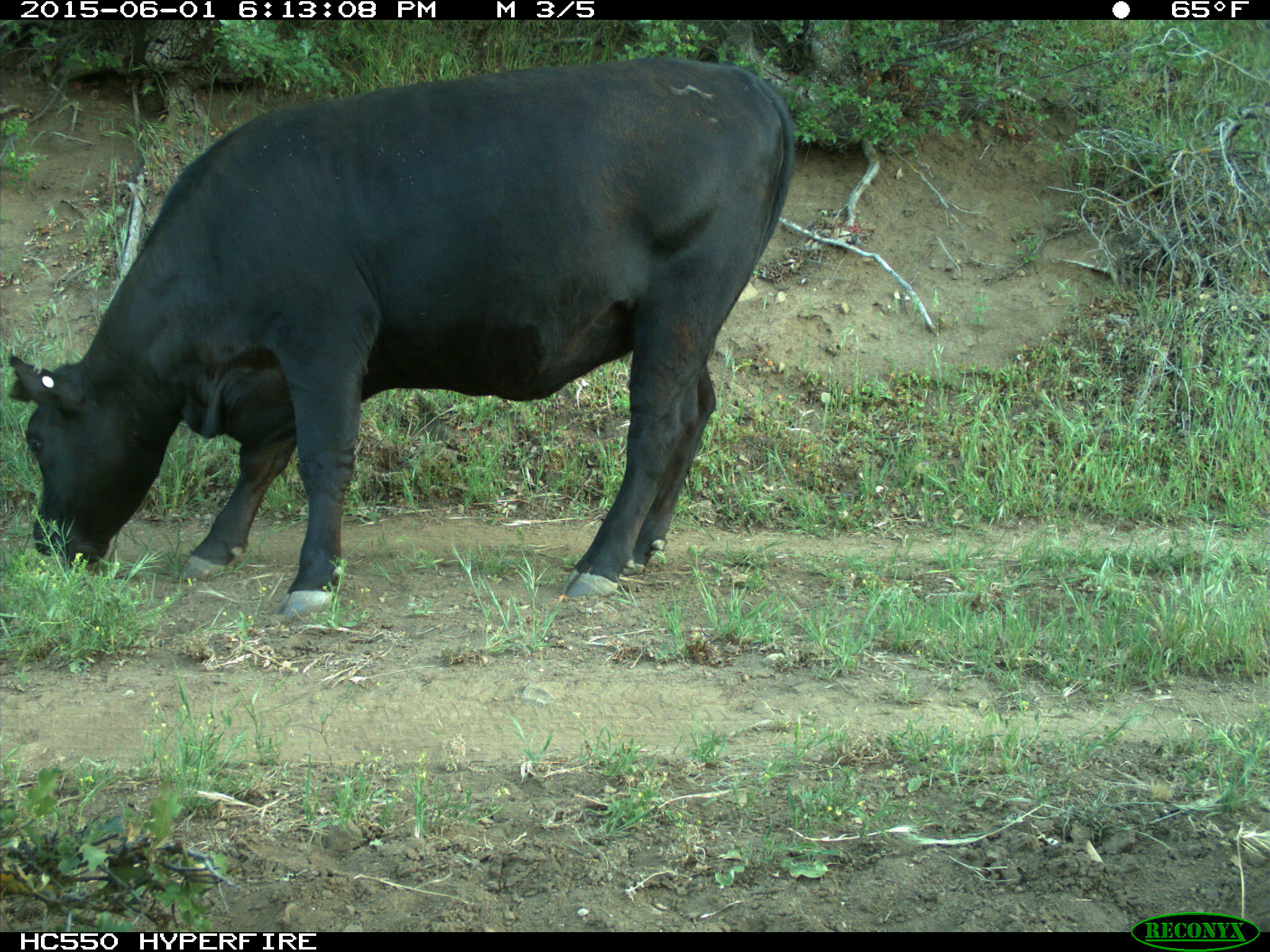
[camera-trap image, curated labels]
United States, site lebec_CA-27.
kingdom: Animalia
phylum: Chordata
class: Mammalia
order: Artiodactyla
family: Bovidae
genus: Bos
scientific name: Bos taurus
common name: domestic cow